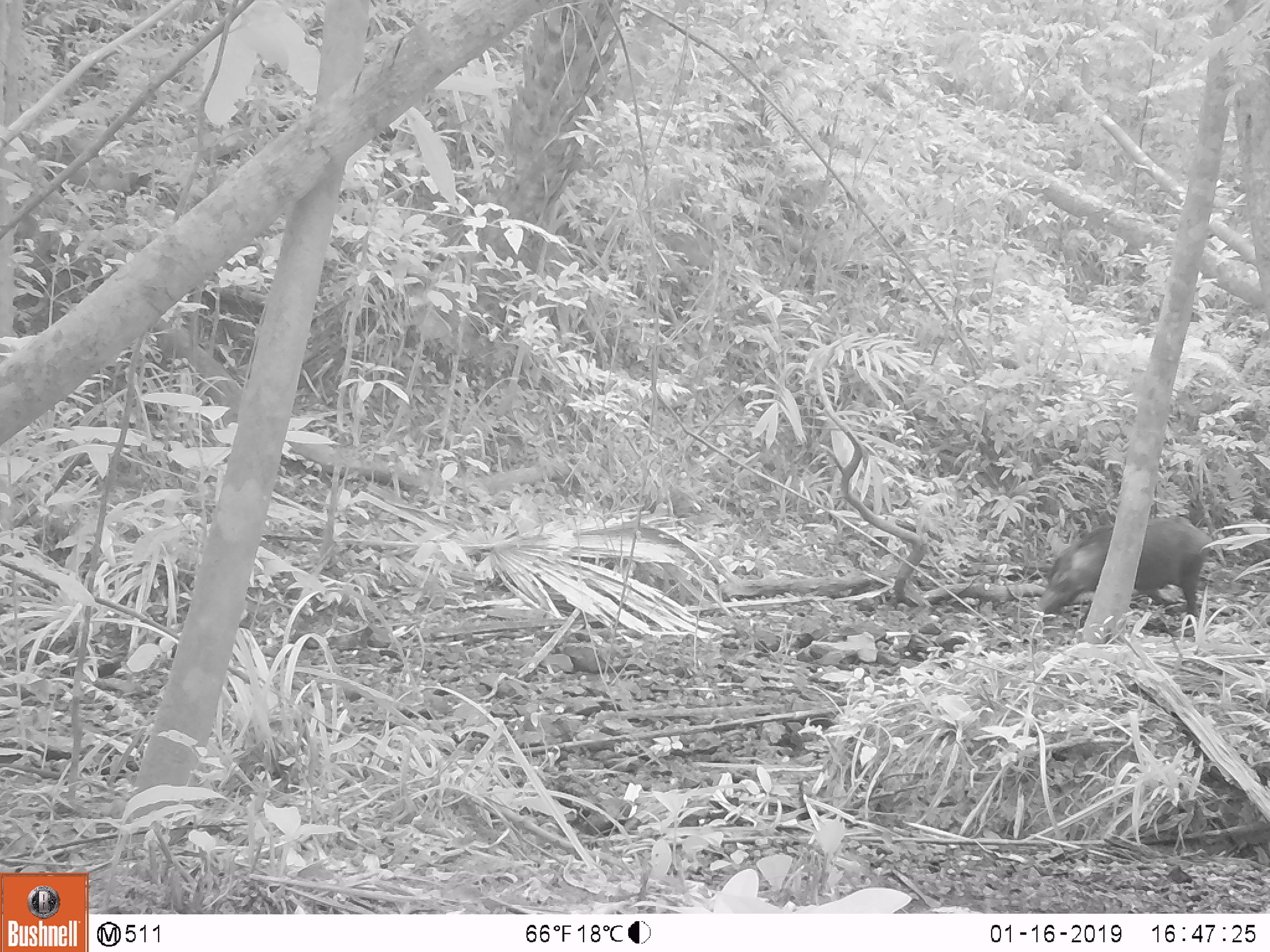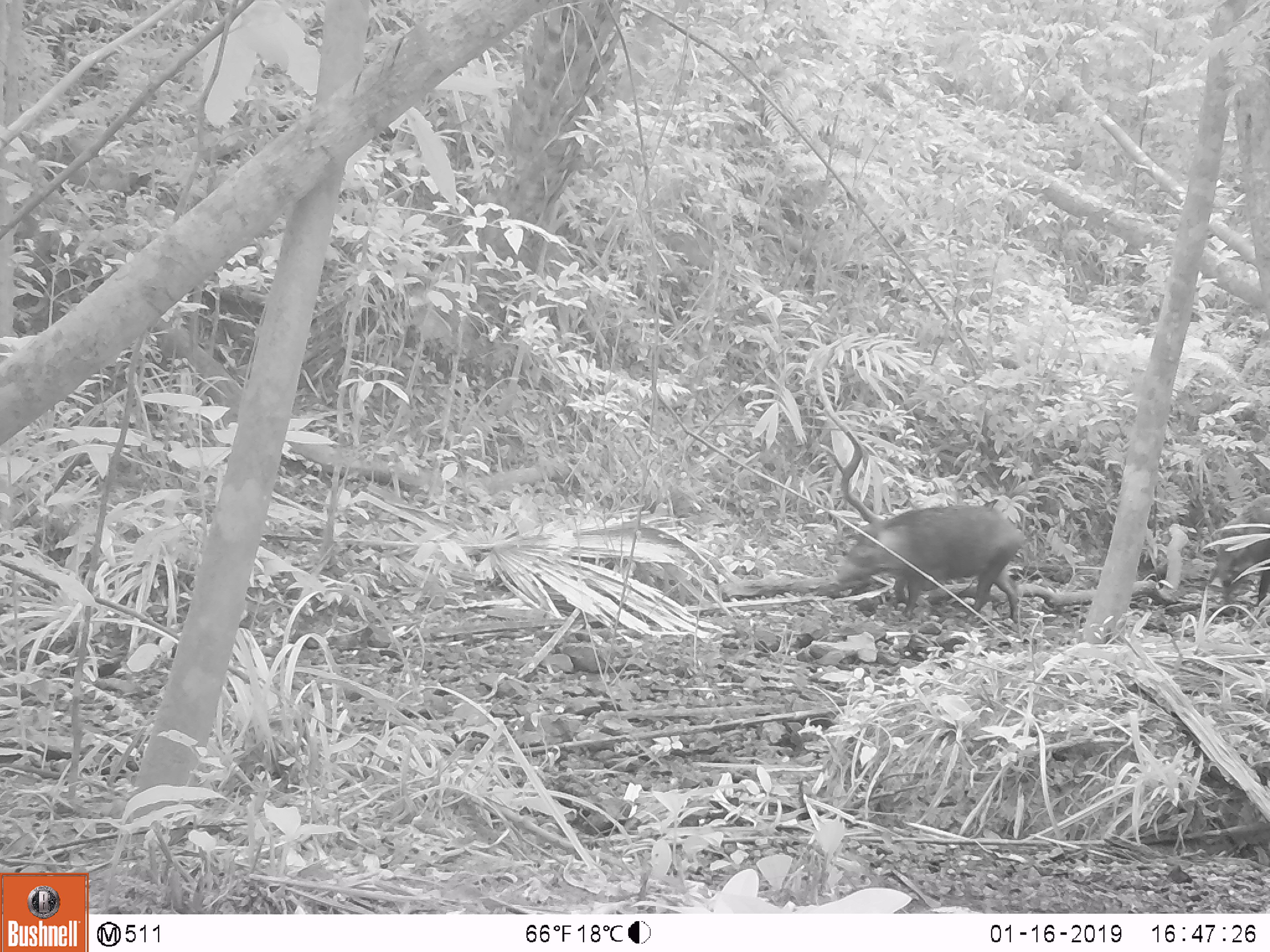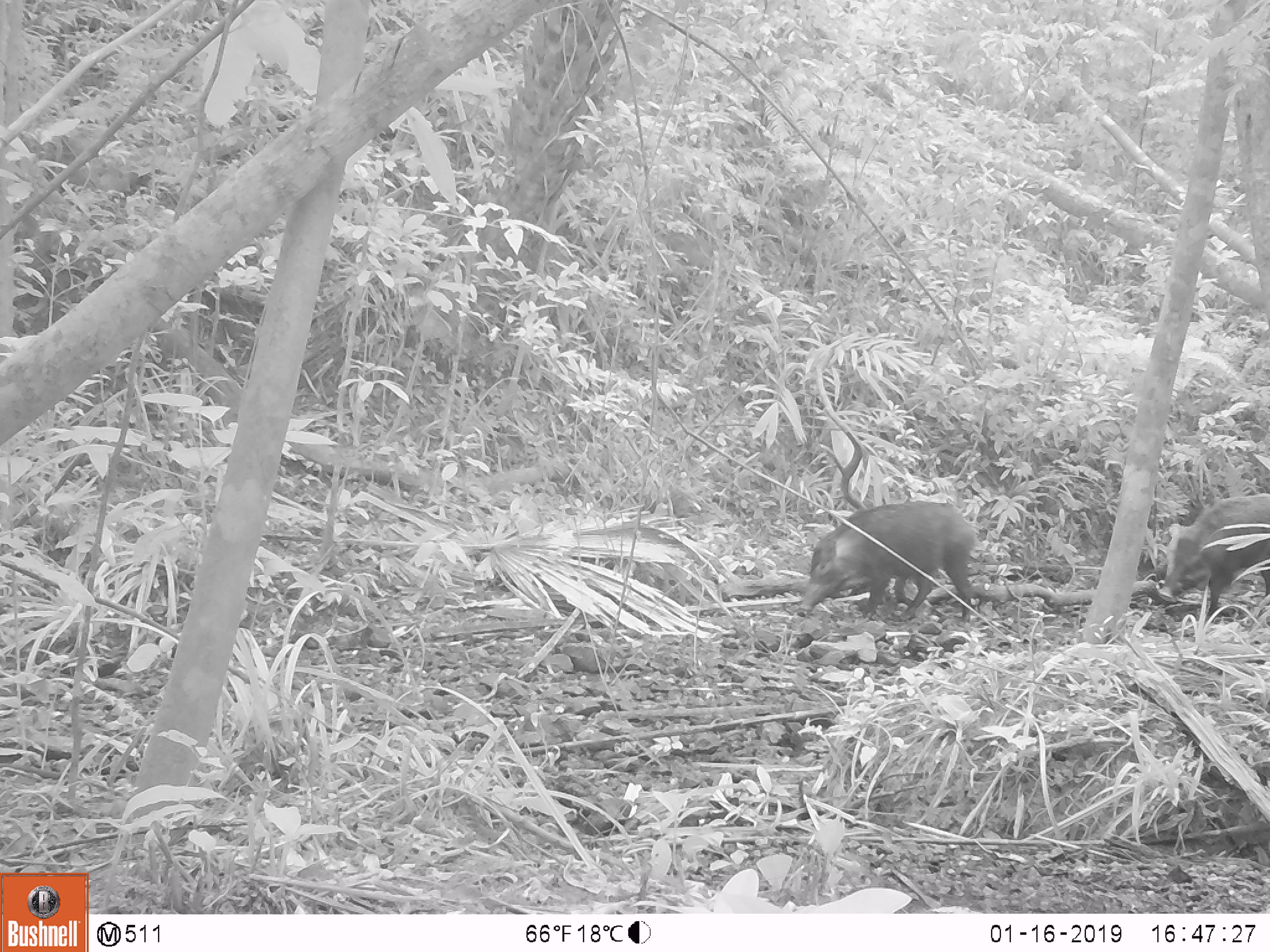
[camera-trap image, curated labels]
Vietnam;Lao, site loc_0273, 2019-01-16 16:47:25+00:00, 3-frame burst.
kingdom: Animalia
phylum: Chordata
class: Mammalia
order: Artiodactyla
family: Suidae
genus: Sus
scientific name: Sus scrofa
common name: eurasian wild pig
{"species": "eurasian wild pig (Sus scrofa)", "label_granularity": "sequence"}